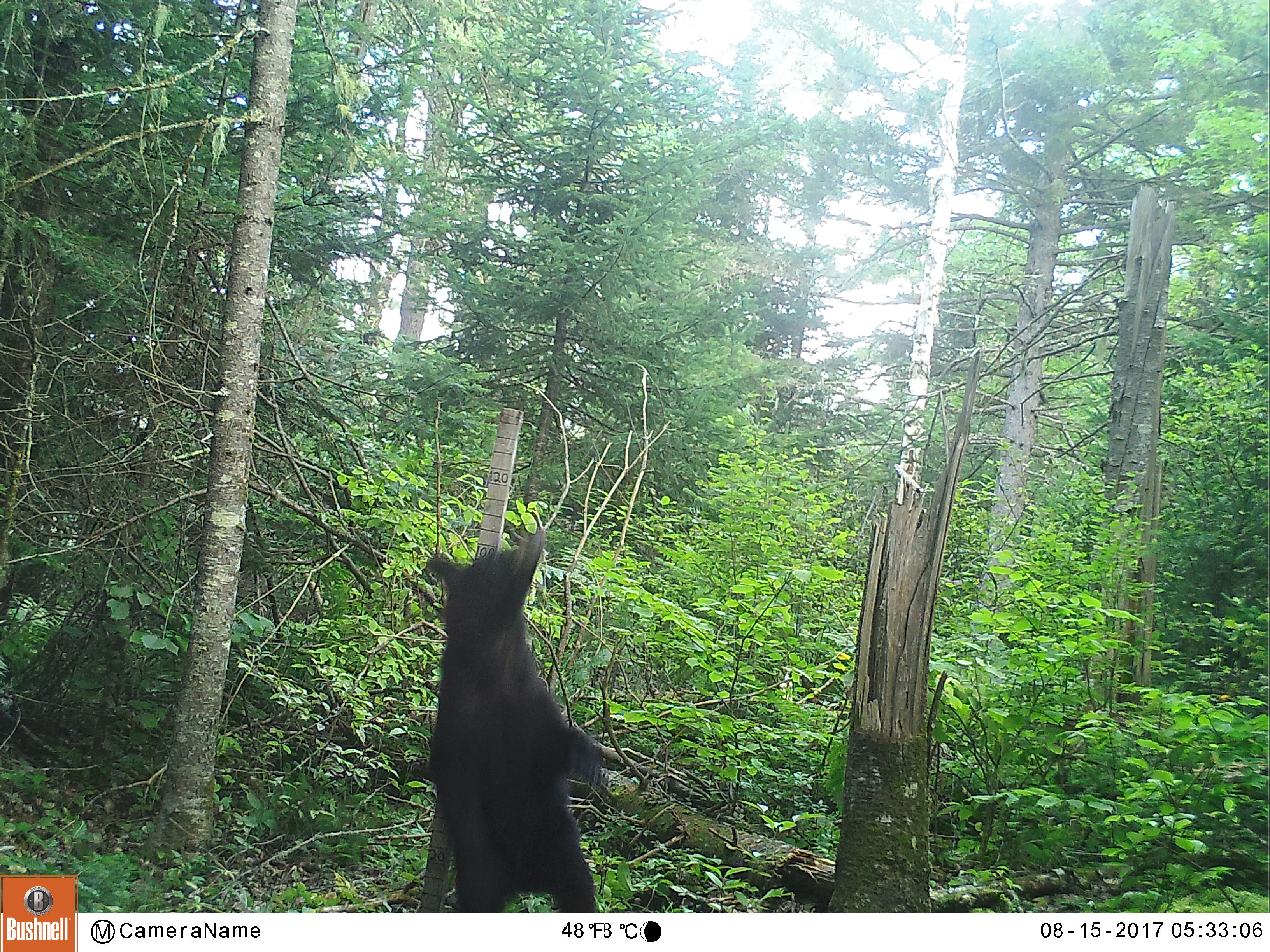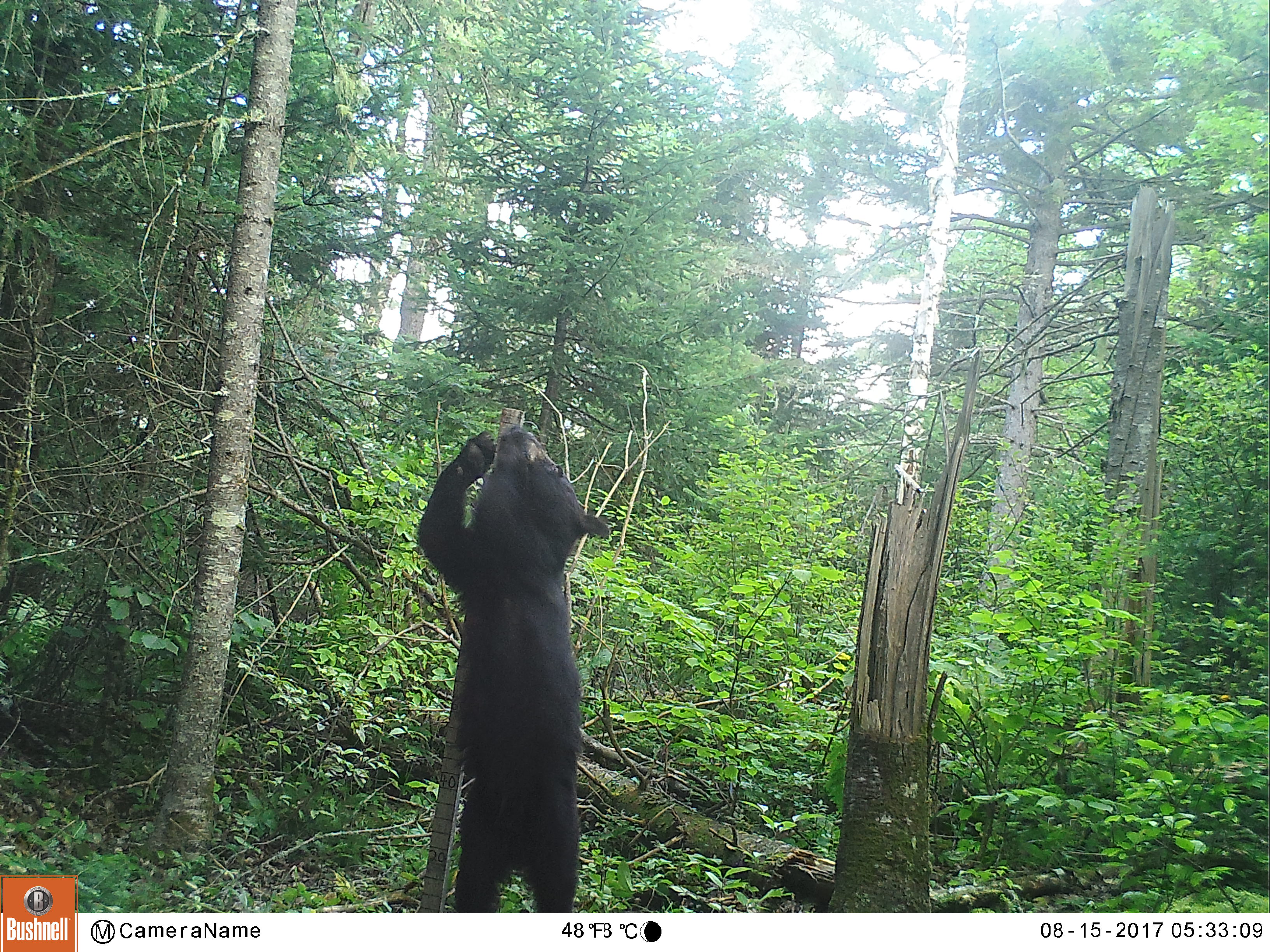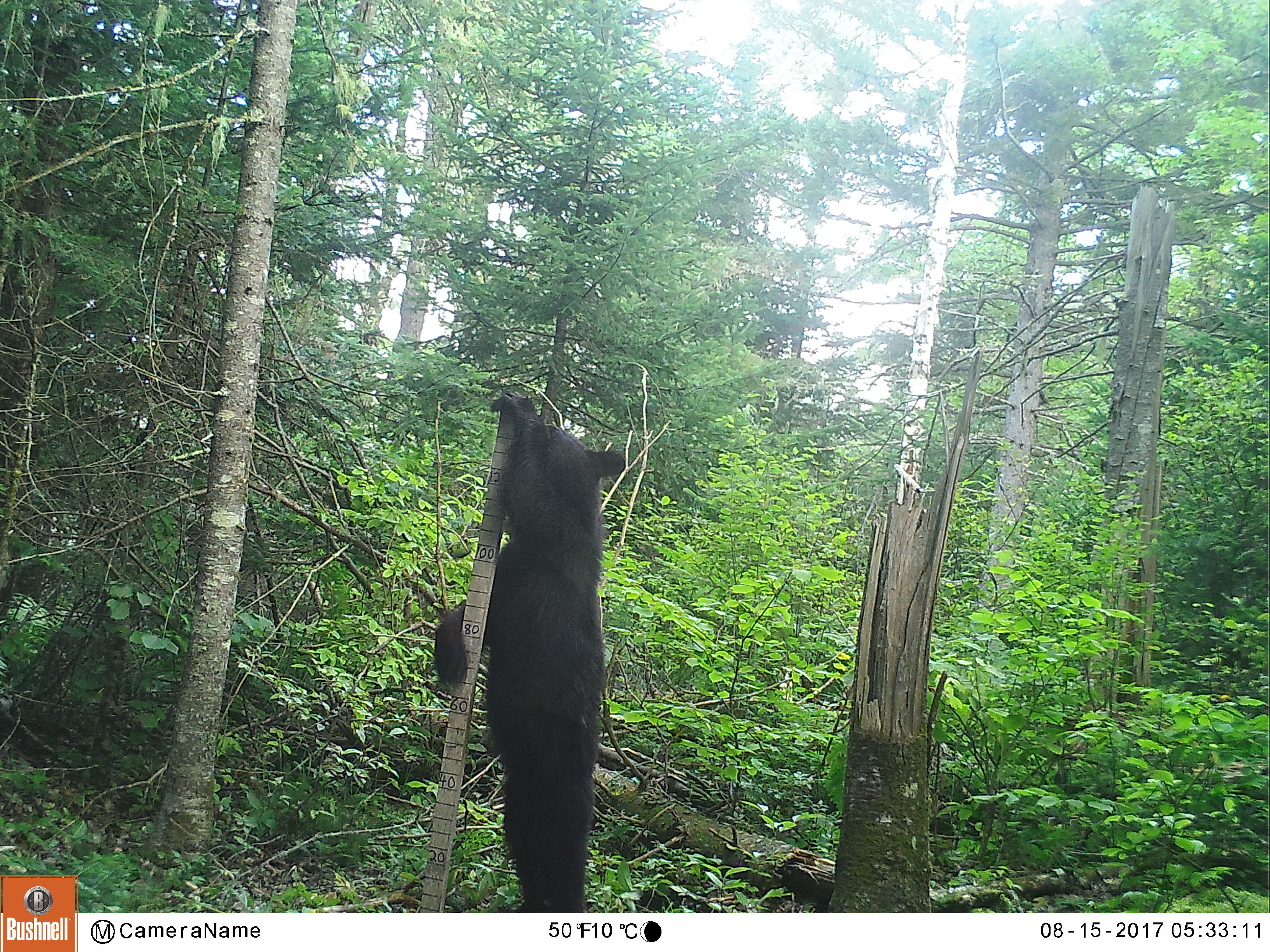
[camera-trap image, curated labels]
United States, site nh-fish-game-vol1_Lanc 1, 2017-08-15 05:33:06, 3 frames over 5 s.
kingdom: Animalia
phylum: Chordata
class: Mammalia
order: Carnivora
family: Ursidae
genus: Ursus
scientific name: Ursus americanus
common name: black bear